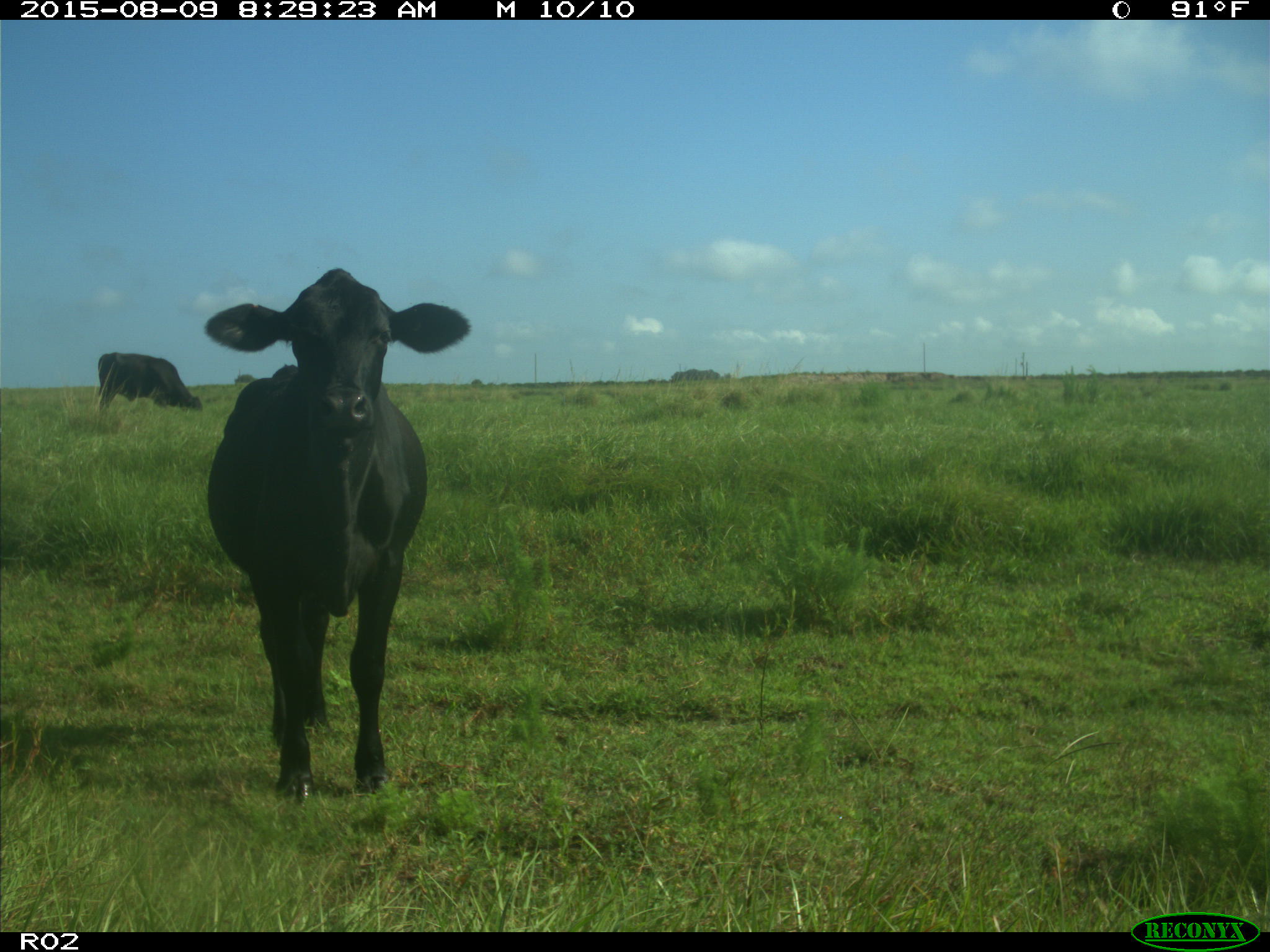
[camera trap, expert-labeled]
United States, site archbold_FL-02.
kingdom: Animalia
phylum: Chordata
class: Mammalia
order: Artiodactyla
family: Bovidae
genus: Bos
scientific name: Bos taurus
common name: domestic cow